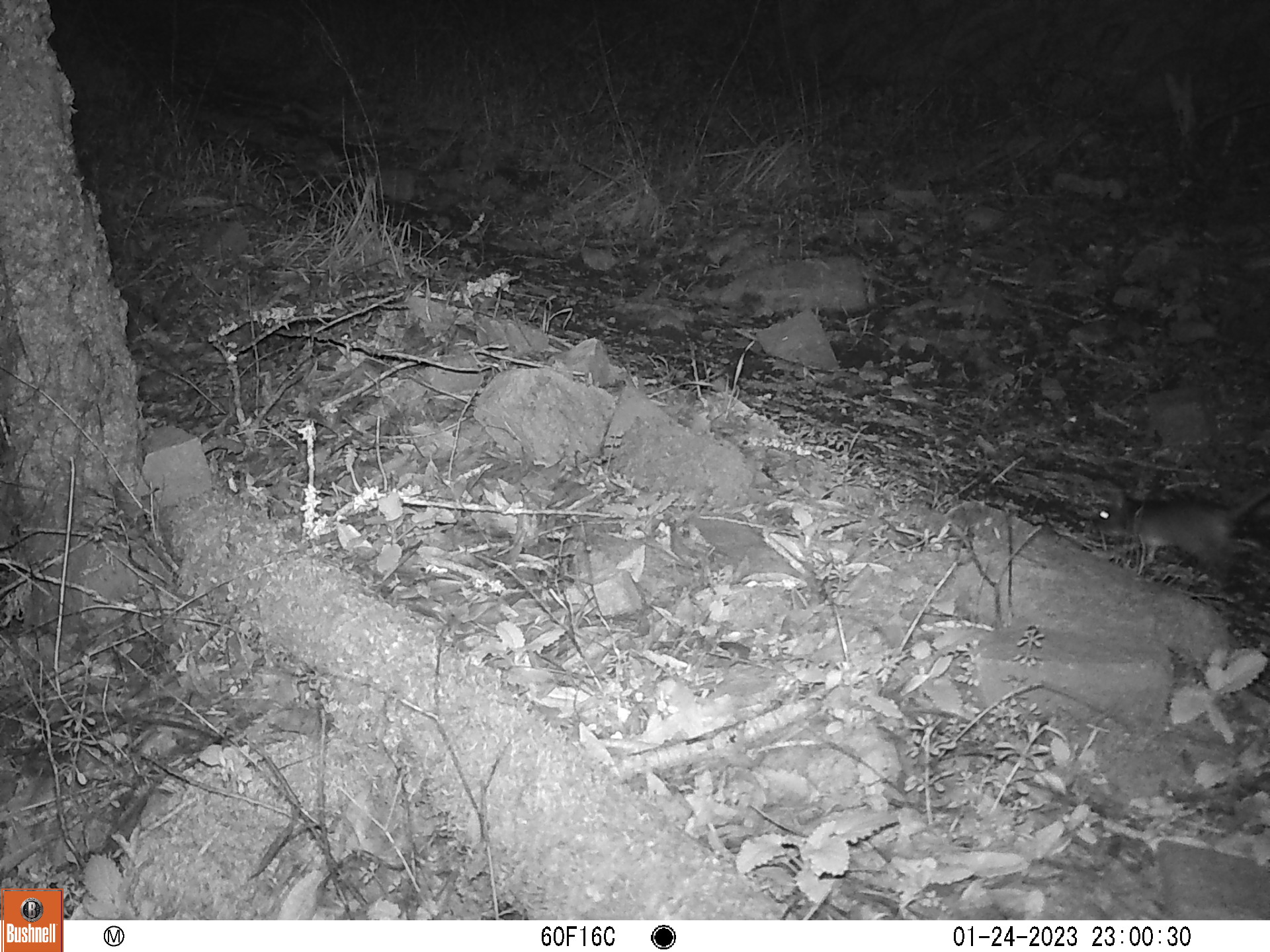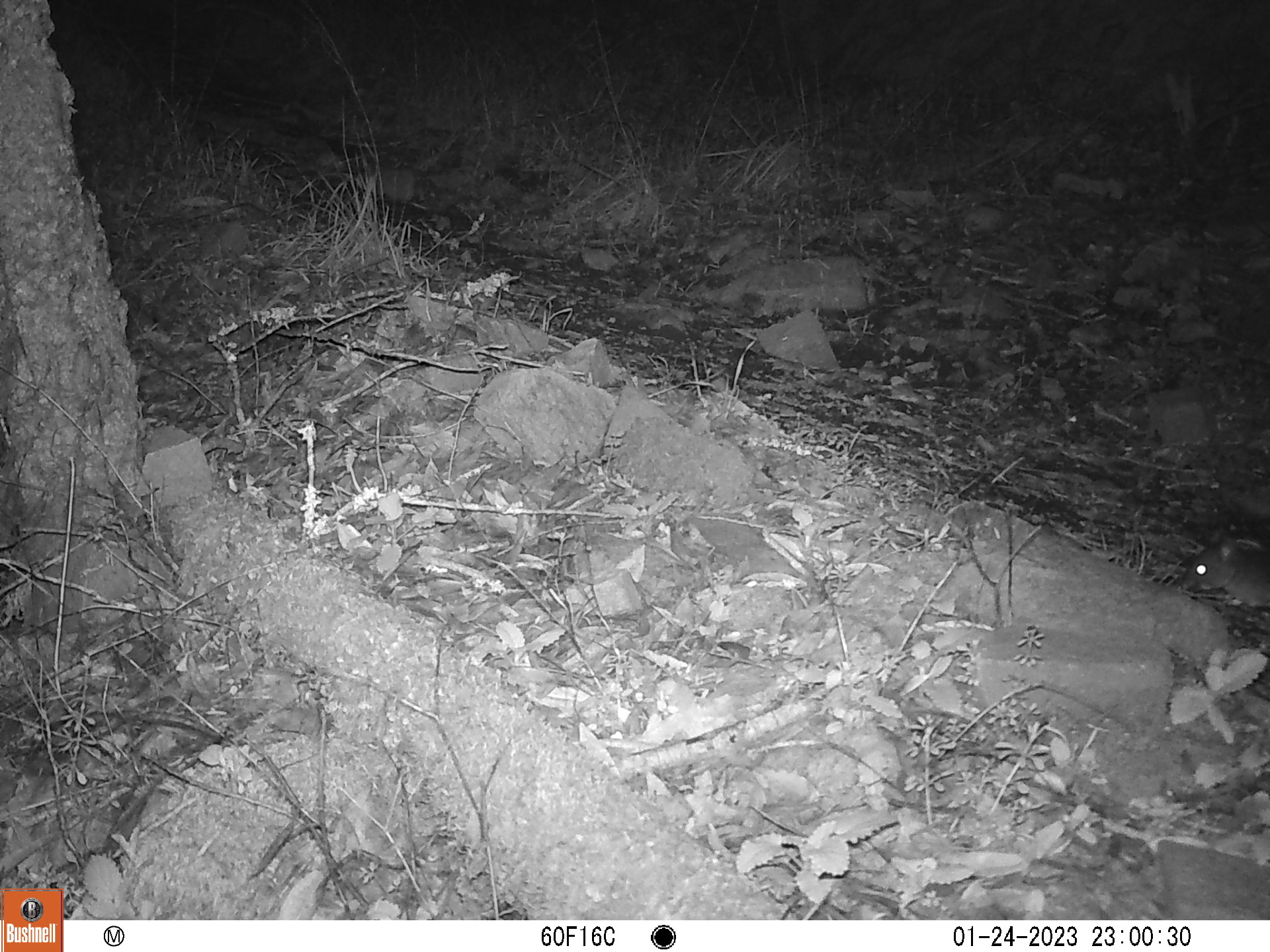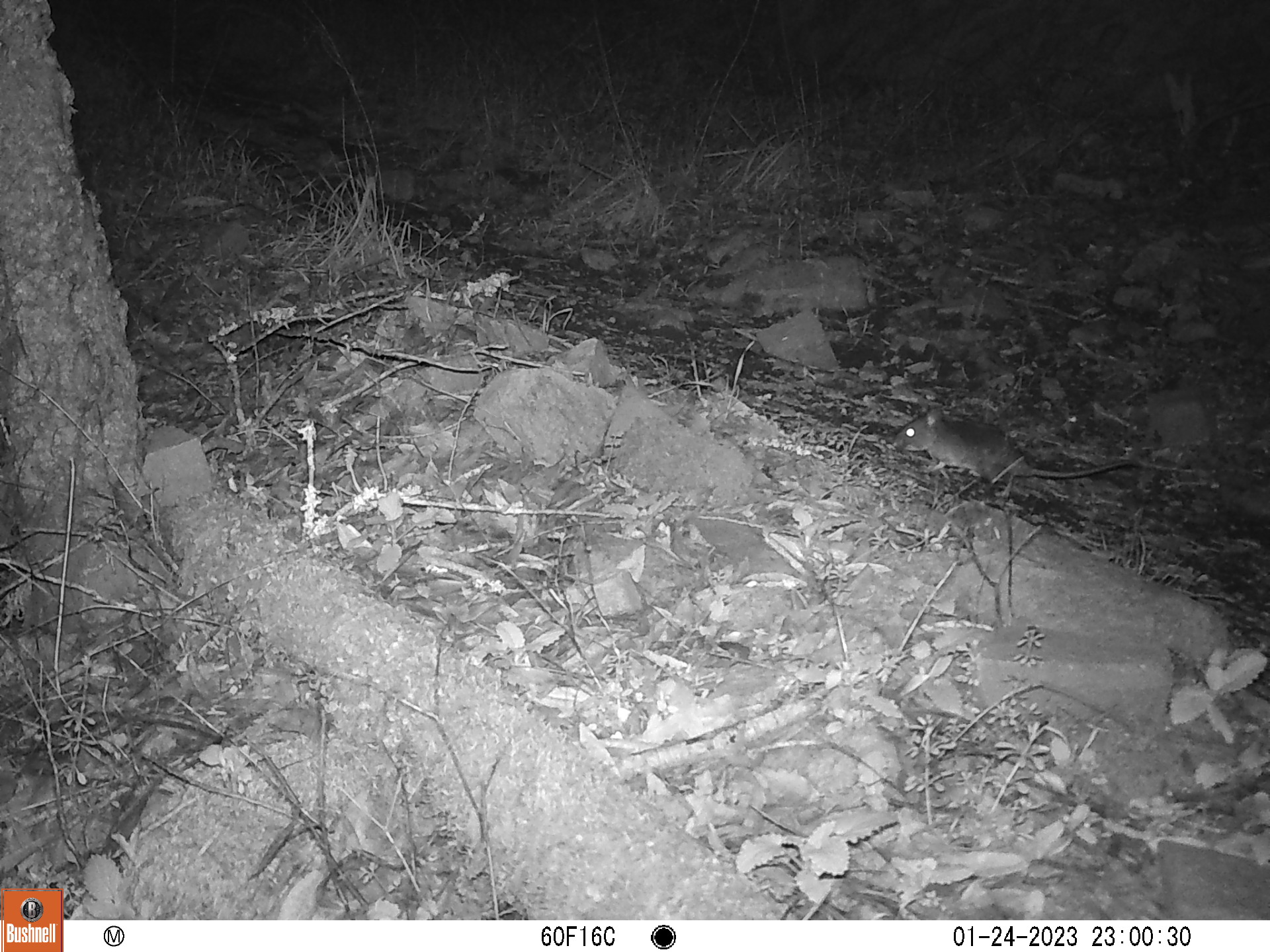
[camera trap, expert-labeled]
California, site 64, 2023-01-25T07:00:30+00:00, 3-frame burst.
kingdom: Animalia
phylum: Chordata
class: Mammalia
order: Rodentia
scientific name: Rodentia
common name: mouse or rat